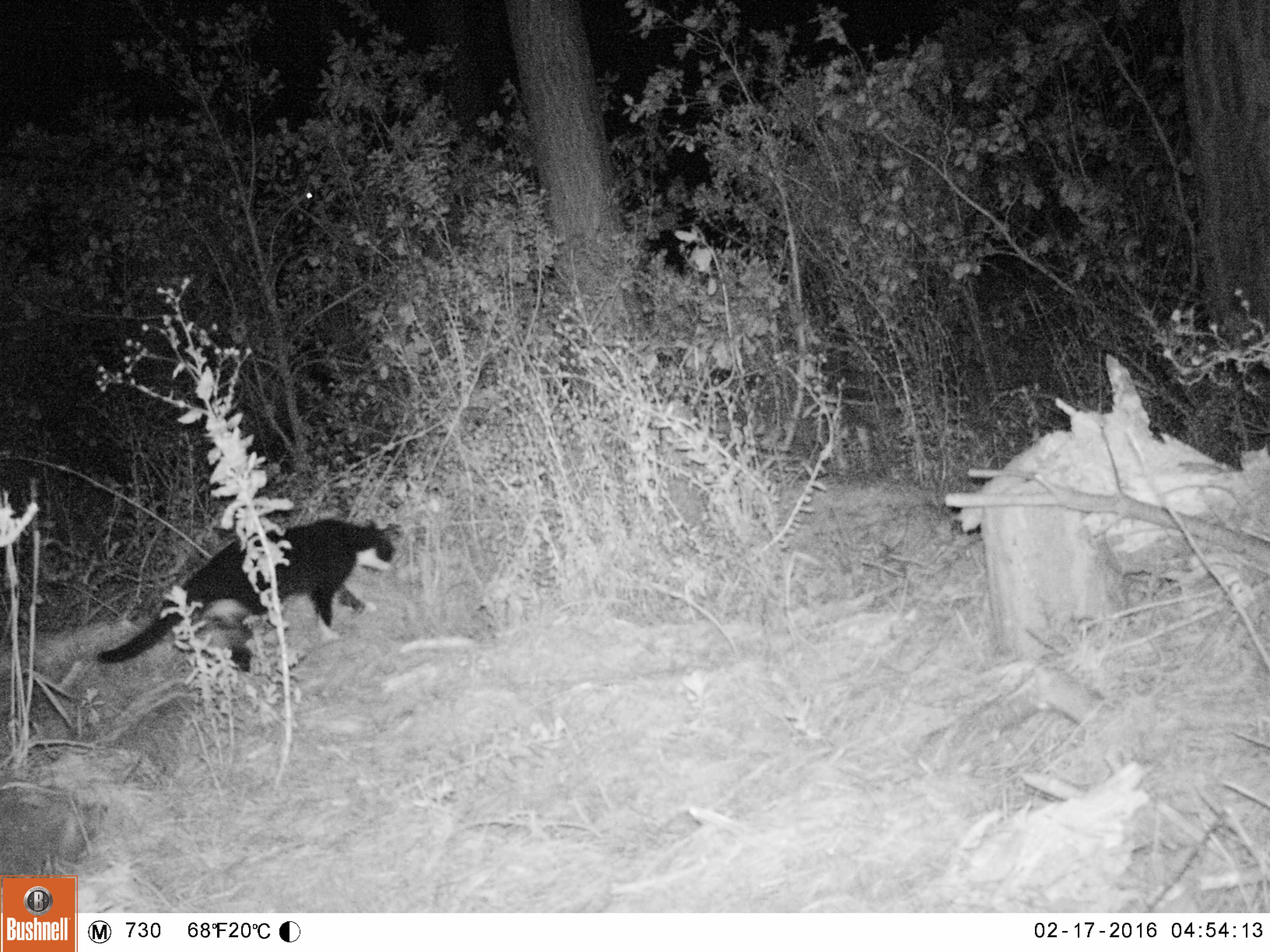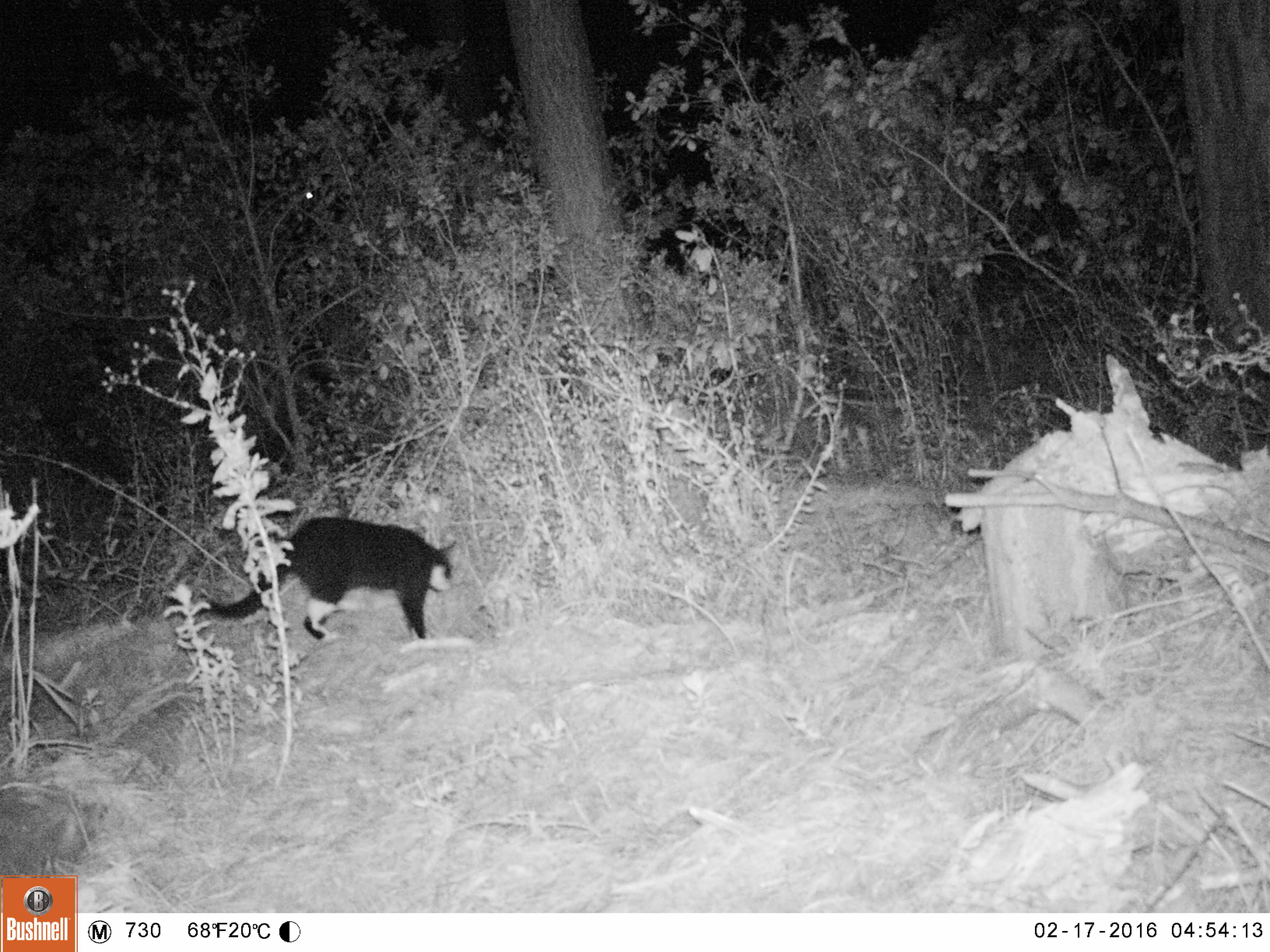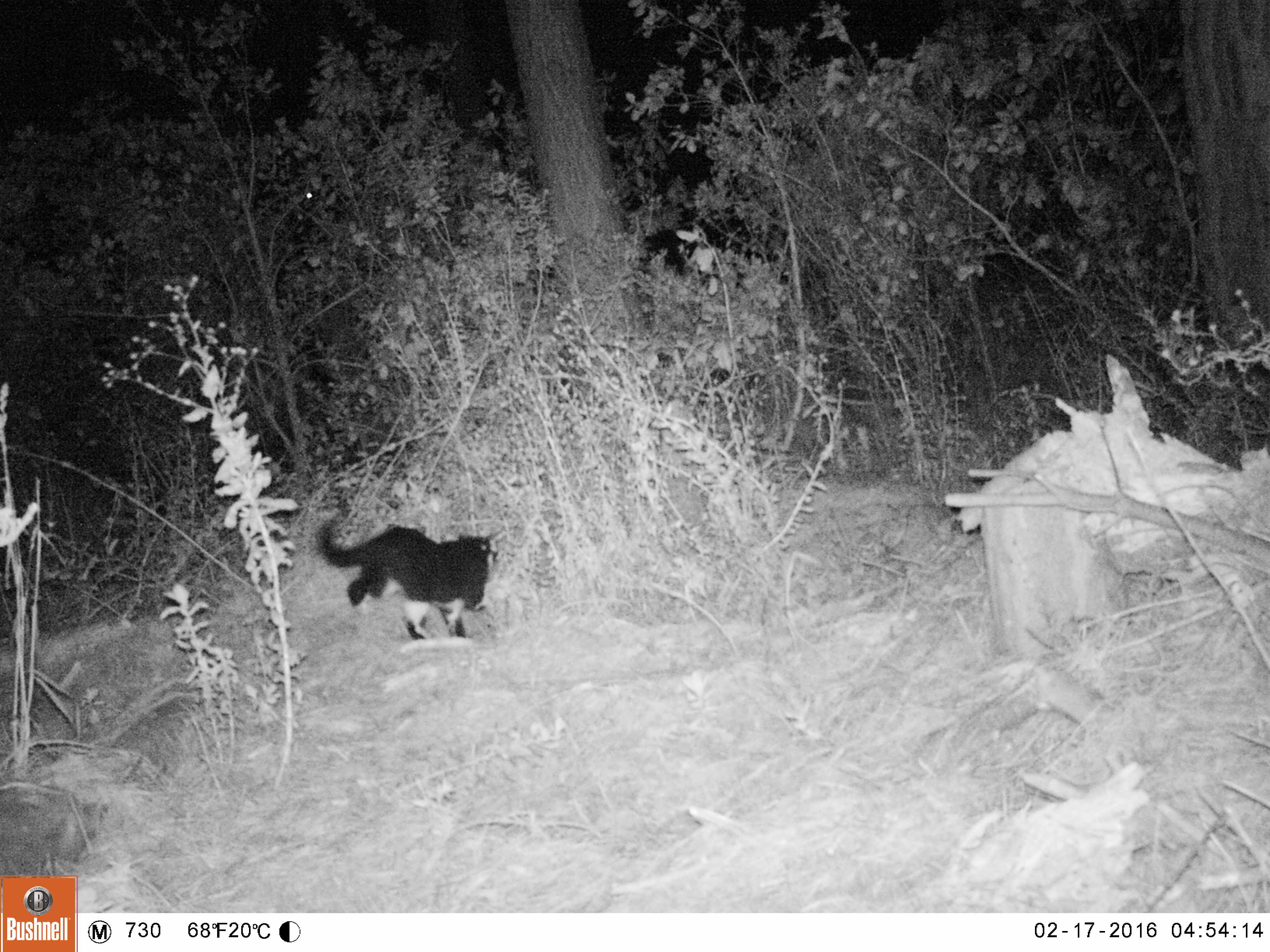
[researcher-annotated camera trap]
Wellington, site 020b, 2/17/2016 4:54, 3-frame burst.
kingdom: Animalia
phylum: Chordata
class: Mammalia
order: Carnivora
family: Felidae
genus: Felis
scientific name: Felis catus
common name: cat